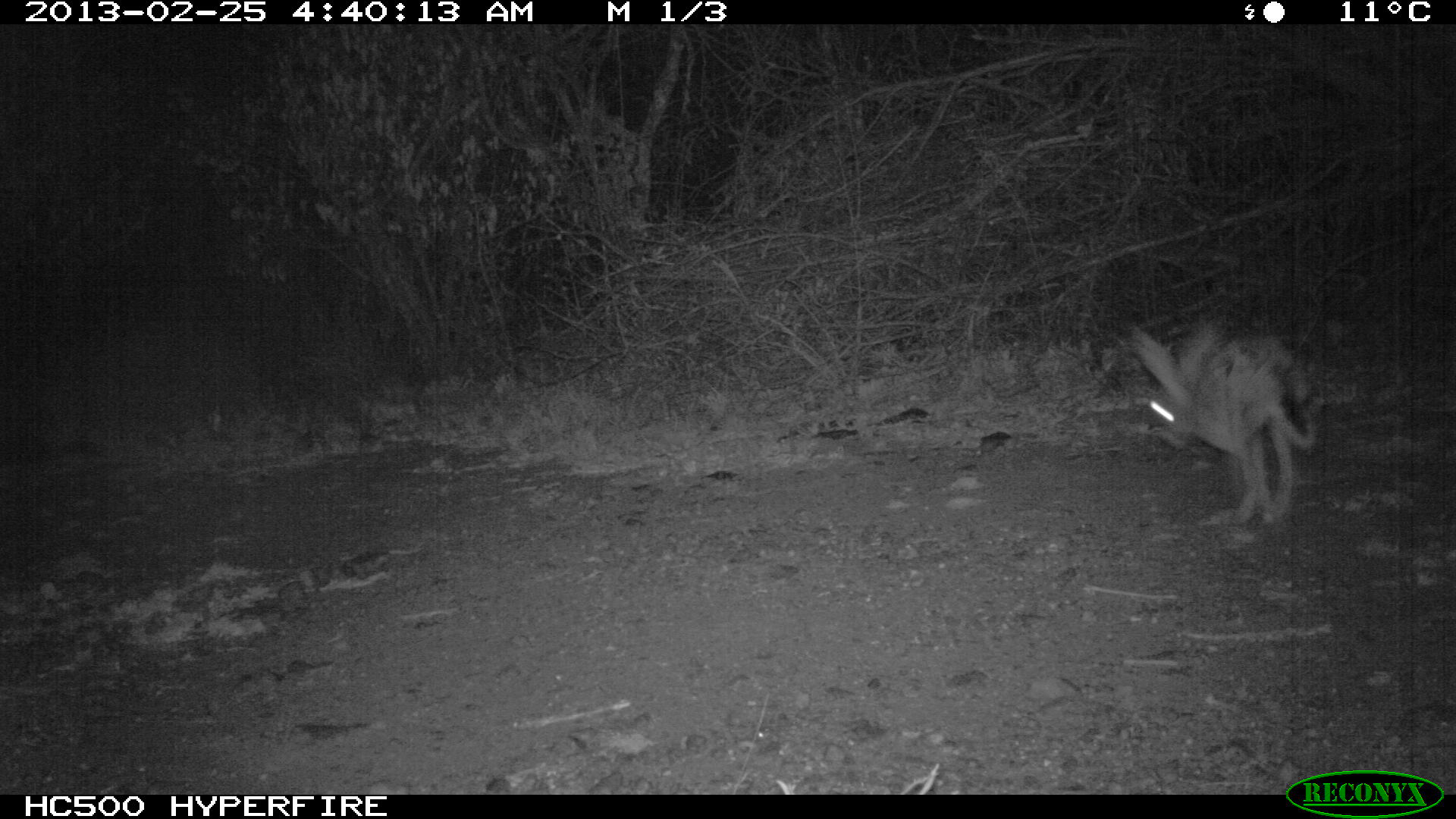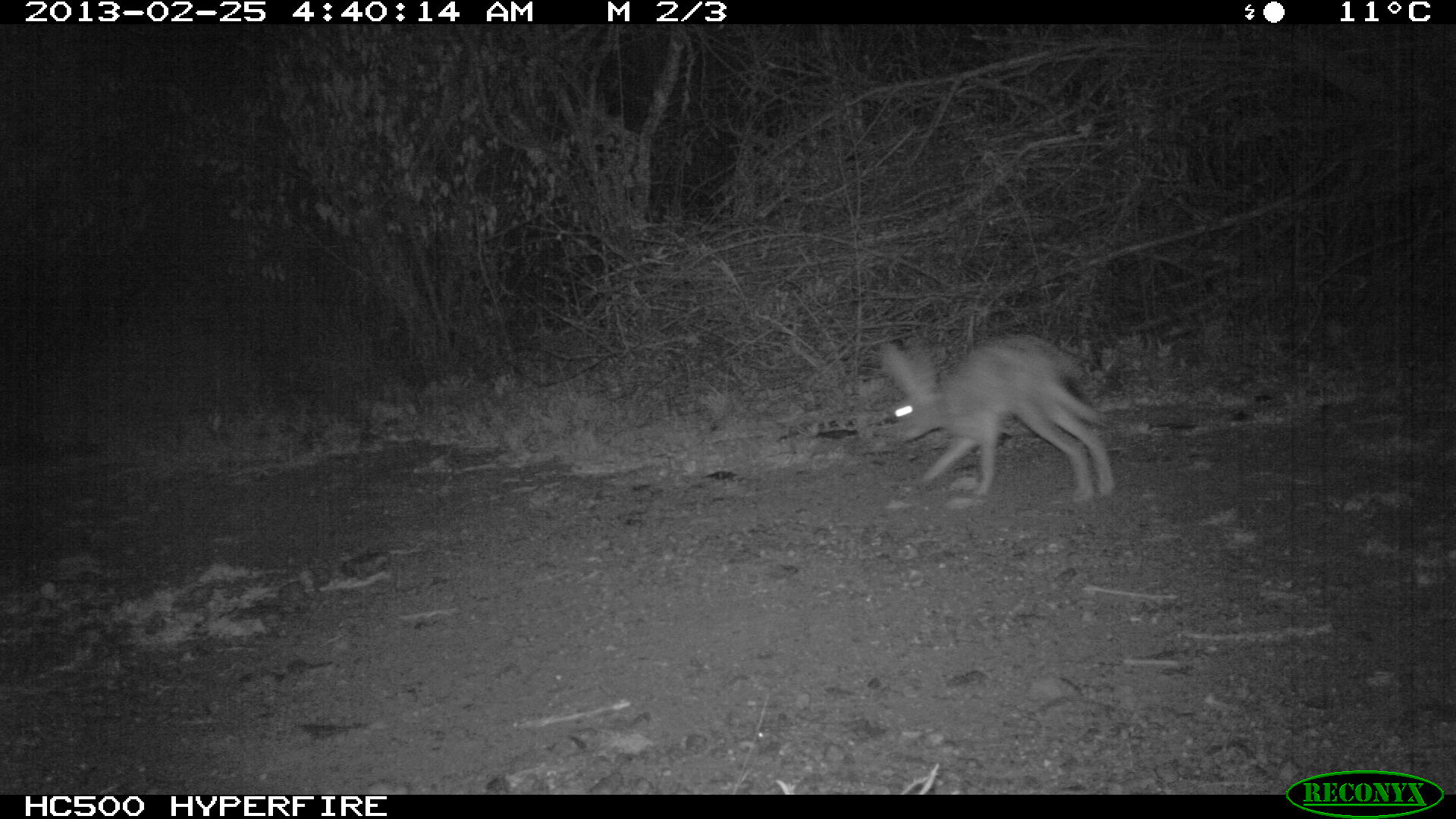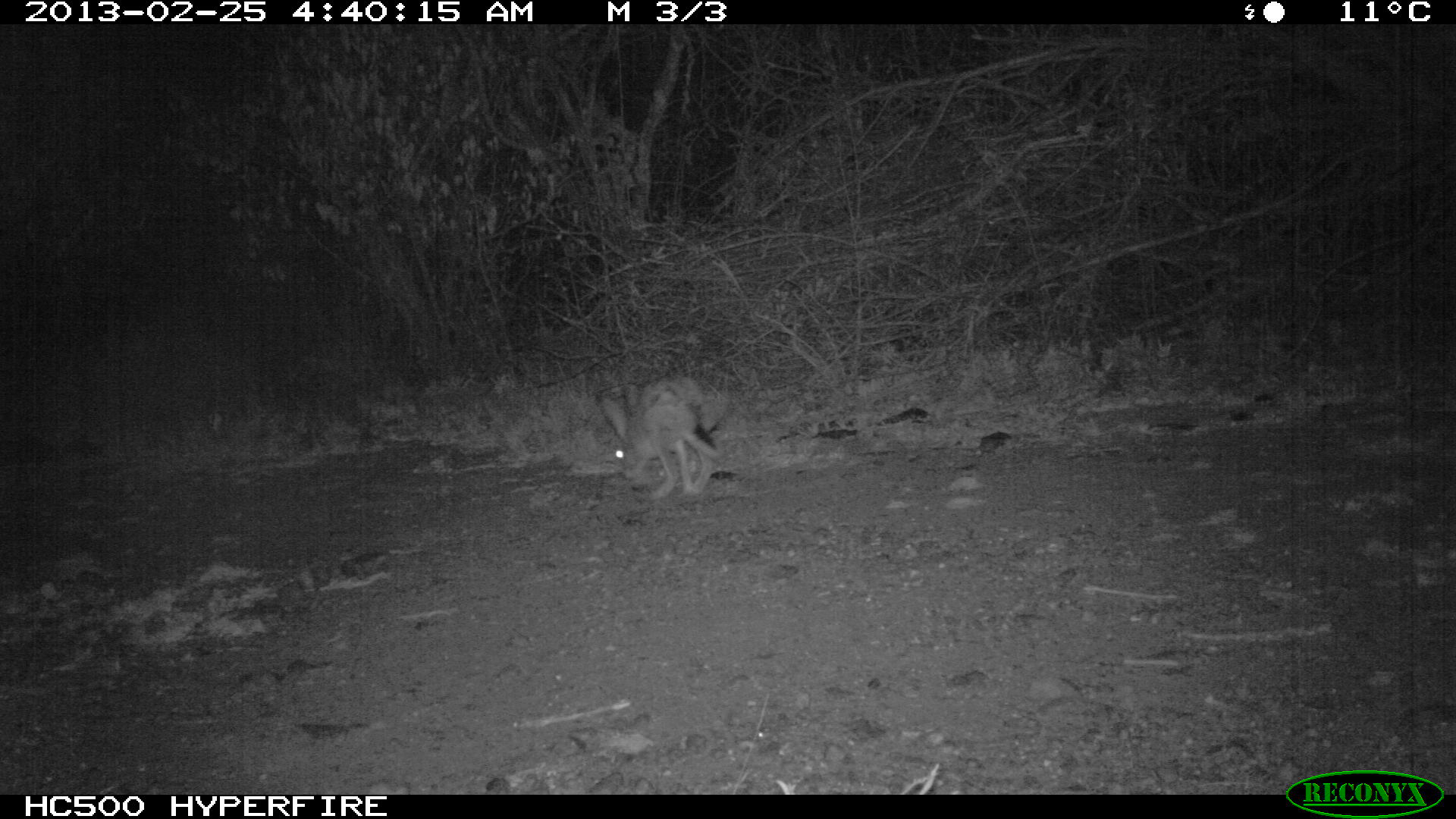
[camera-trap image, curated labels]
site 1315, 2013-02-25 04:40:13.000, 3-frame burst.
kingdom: Animalia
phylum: Chordata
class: Mammalia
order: Lagomorpha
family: Leporidae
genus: Lepus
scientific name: Lepus saxatilis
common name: scrub hare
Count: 1.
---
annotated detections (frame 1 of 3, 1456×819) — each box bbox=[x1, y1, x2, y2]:
lepus saxatilis: bbox=[1130, 324, 1316, 519]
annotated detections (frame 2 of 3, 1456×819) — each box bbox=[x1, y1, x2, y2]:
lepus saxatilis: bbox=[876, 331, 1112, 498]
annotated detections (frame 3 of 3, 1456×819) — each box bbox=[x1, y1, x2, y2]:
lepus saxatilis: bbox=[594, 379, 721, 496]